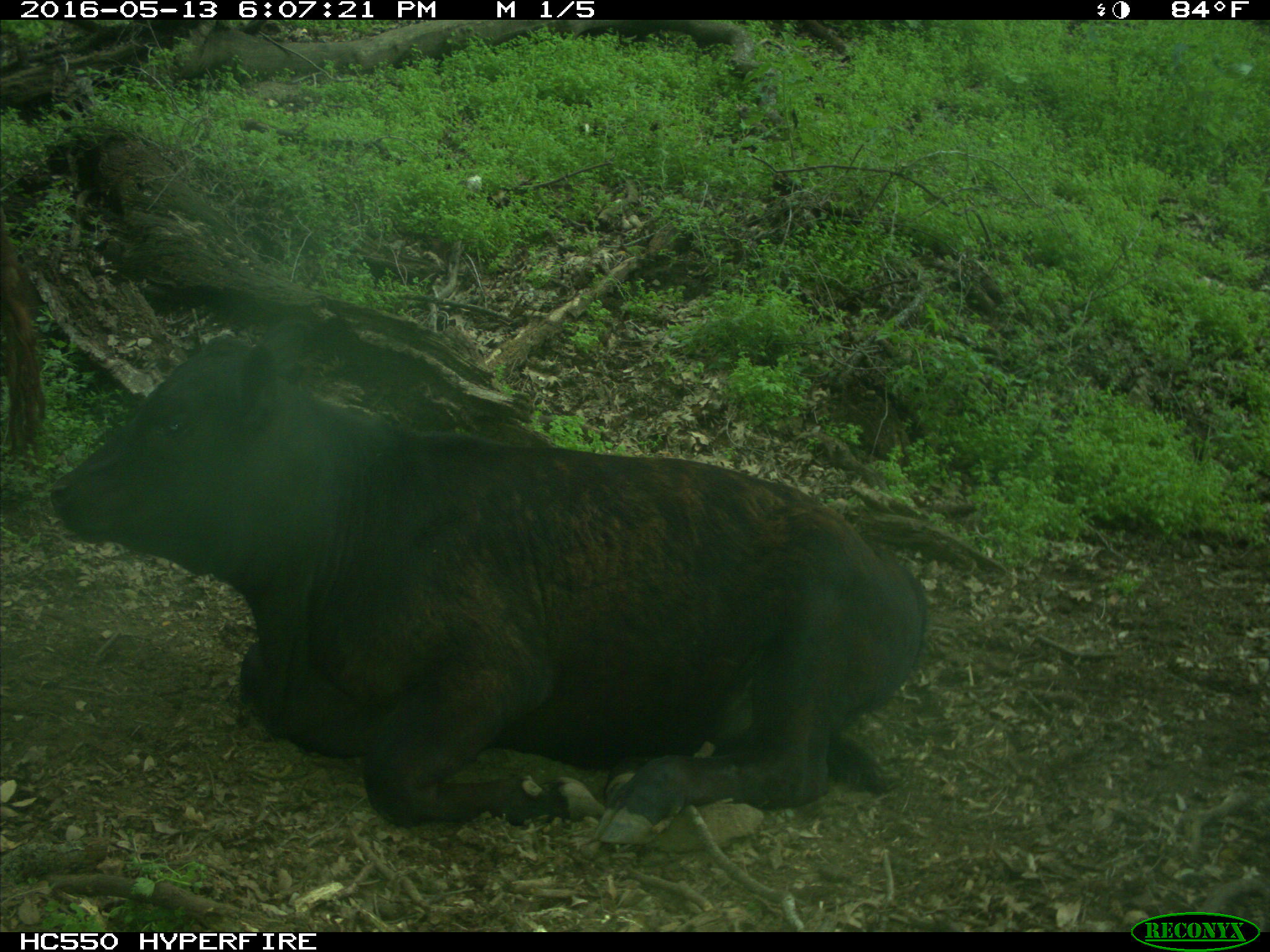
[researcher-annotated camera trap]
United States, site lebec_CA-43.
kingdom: Animalia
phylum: Chordata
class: Mammalia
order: Artiodactyla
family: Bovidae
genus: Bos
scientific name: Bos taurus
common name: domestic cow